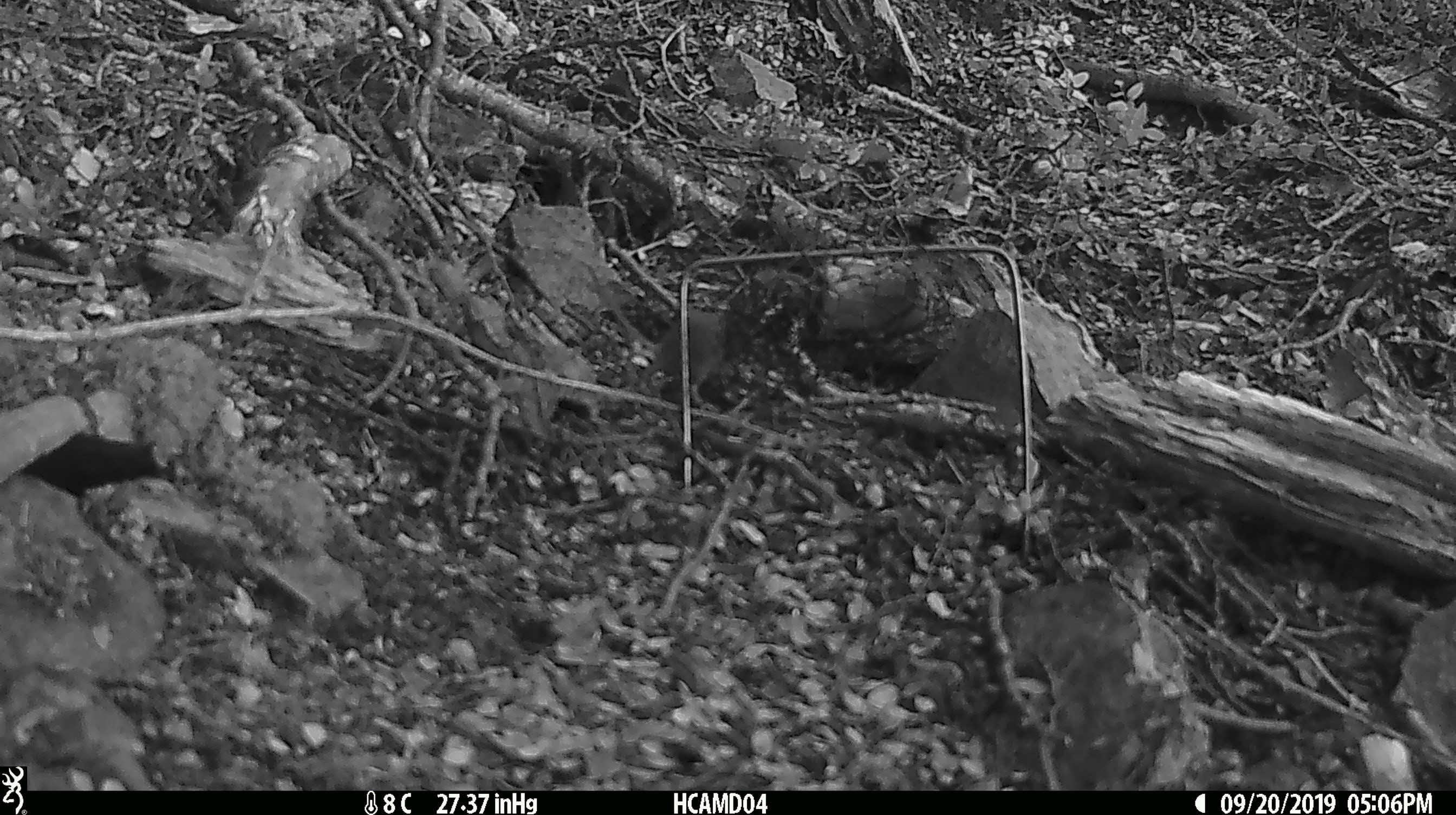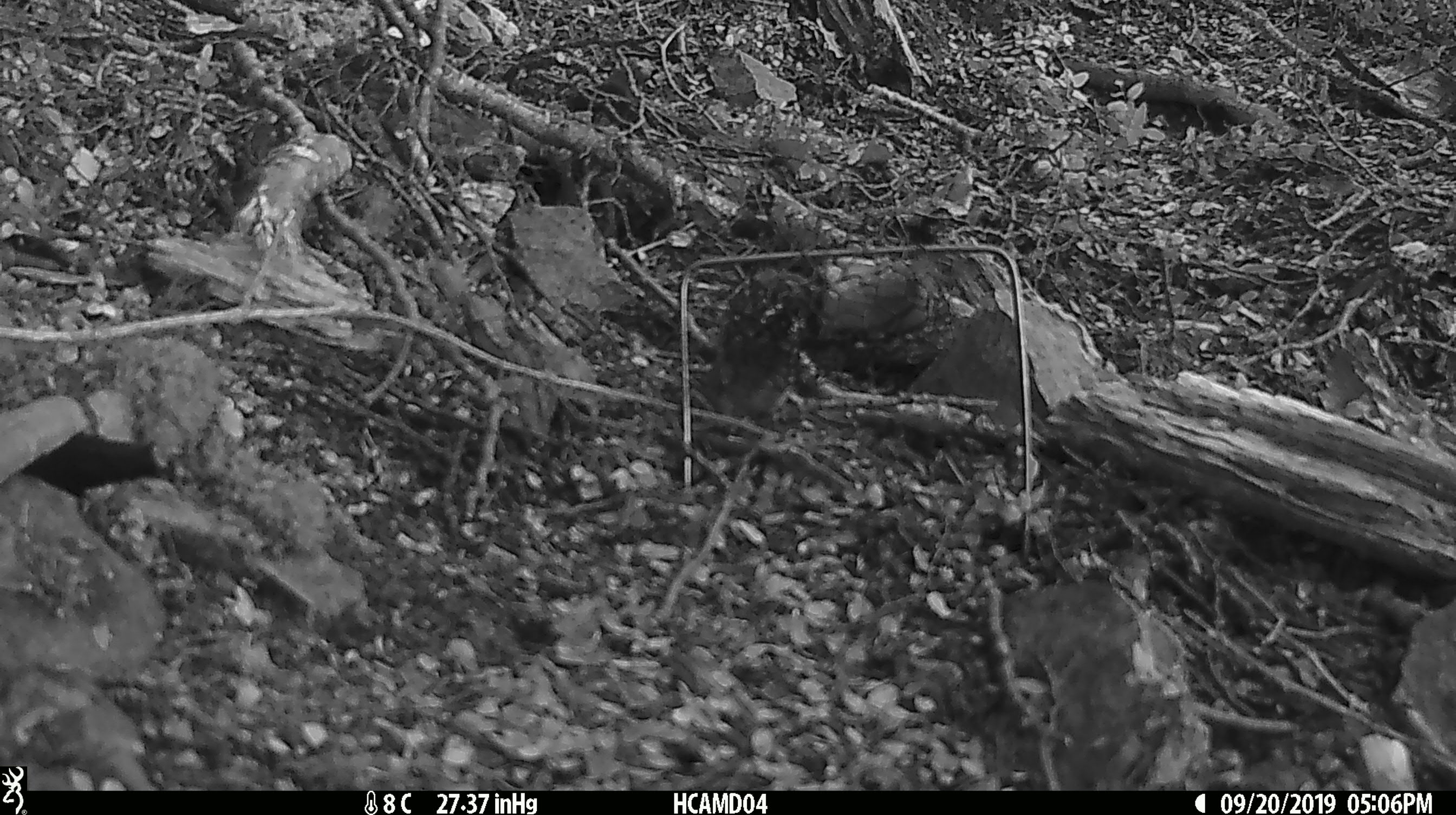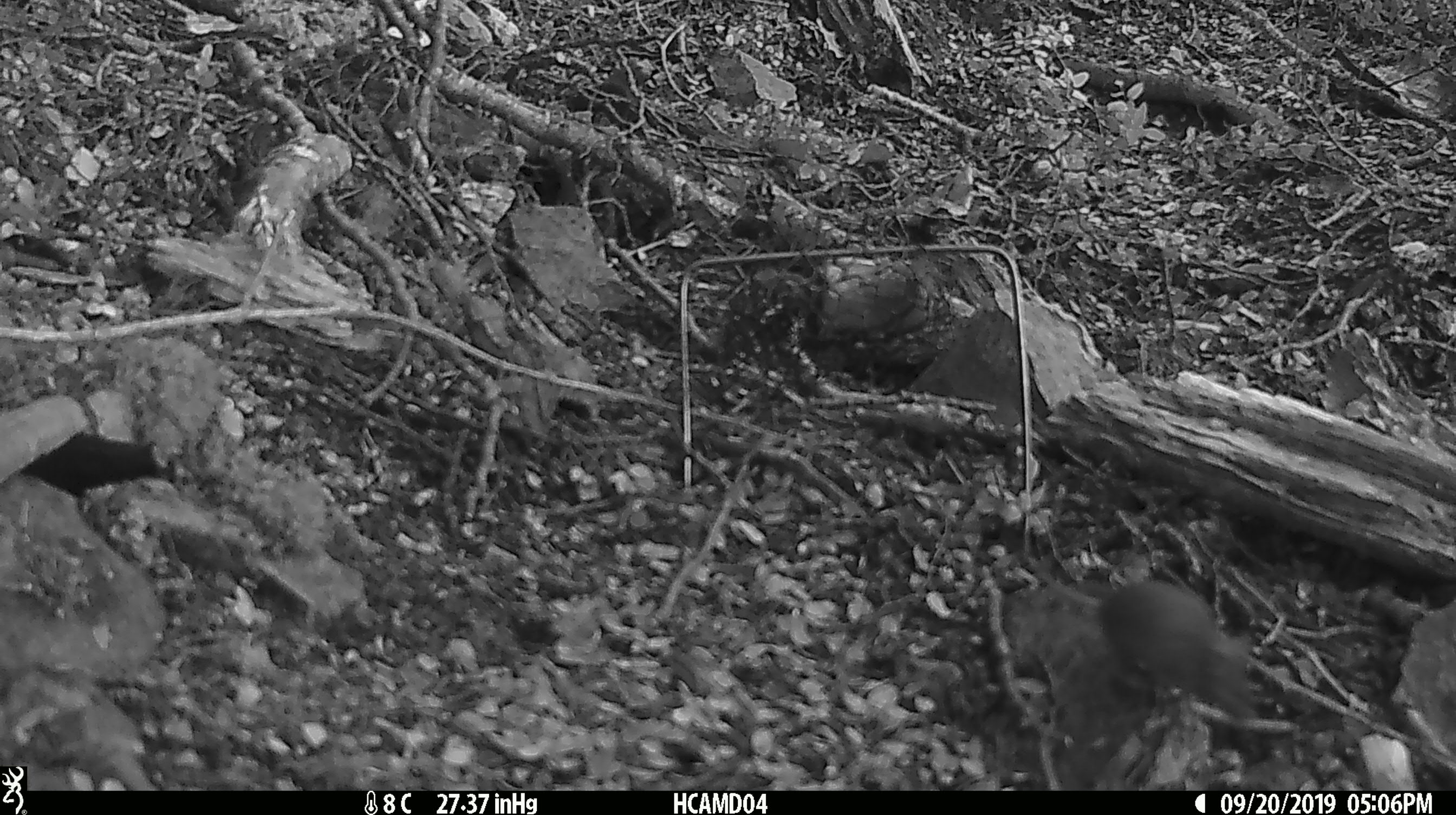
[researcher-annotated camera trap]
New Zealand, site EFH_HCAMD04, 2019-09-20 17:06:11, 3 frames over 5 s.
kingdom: Animalia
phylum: Chordata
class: Mammalia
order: Rodentia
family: Muridae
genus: Mus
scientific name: Mus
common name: mouse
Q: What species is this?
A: Mouse (Mus).